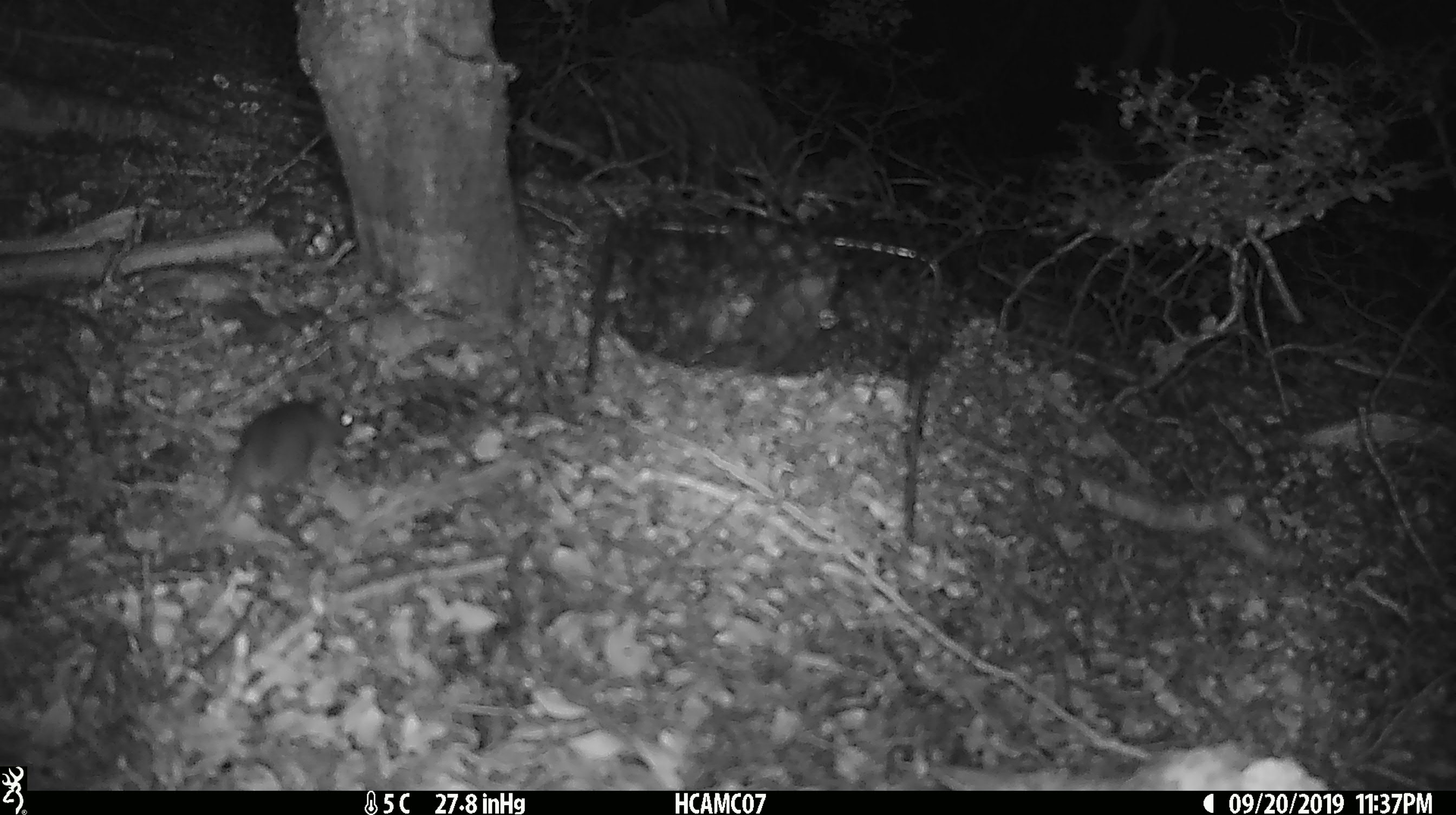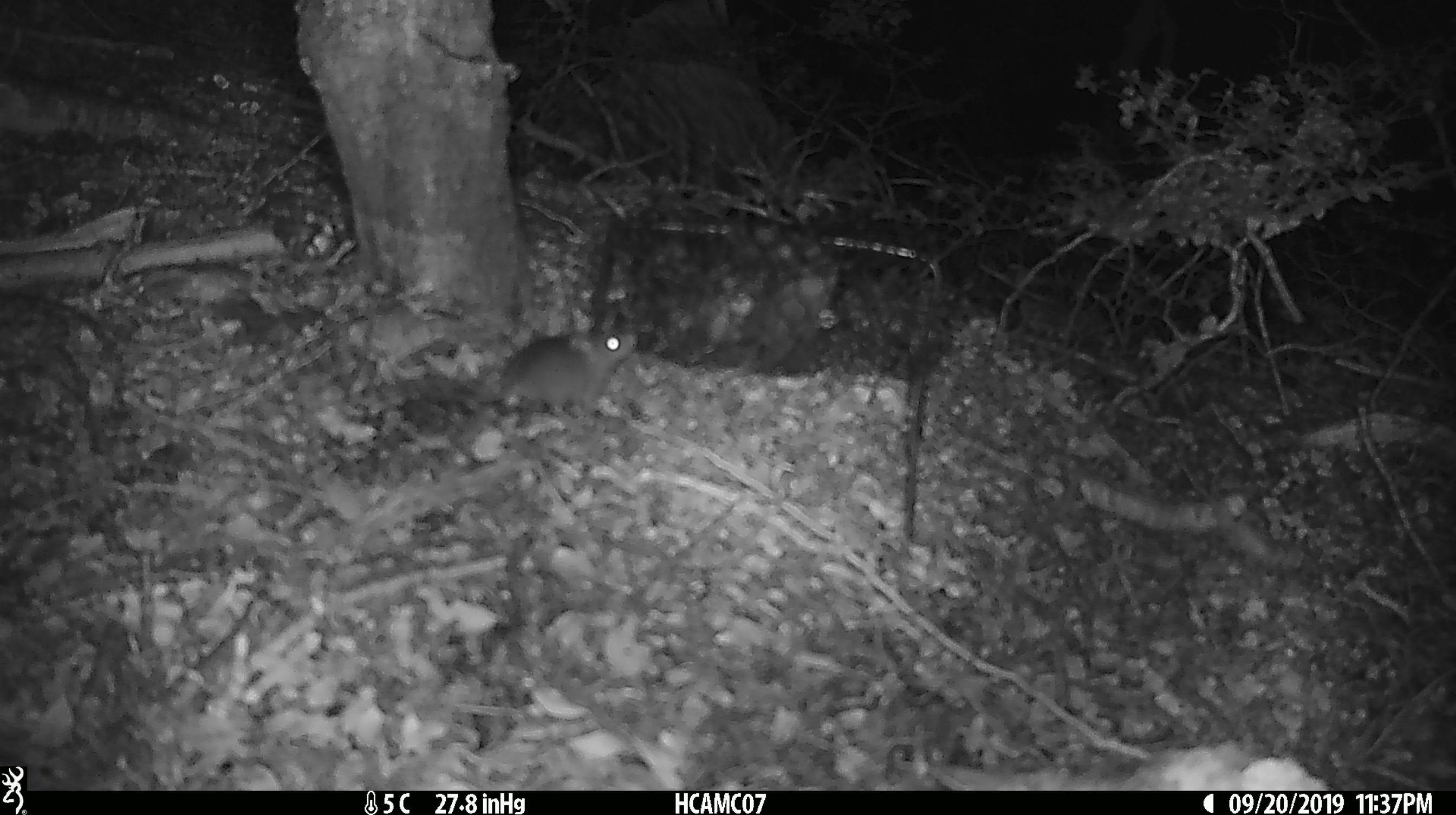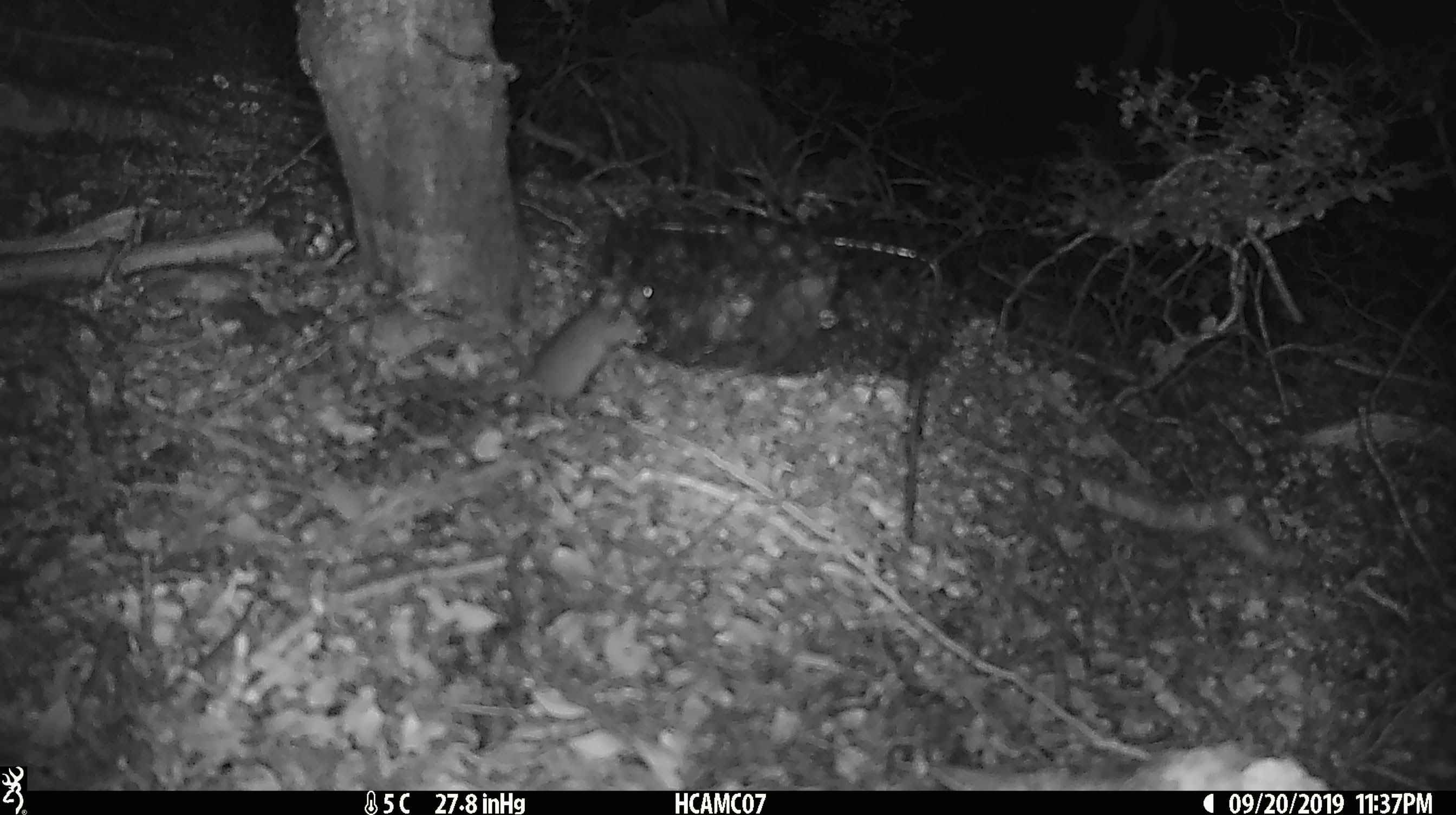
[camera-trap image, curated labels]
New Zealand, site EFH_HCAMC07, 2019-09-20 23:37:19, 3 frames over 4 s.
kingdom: Animalia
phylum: Chordata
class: Mammalia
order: Rodentia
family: Muridae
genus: Mus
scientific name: Mus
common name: mouse